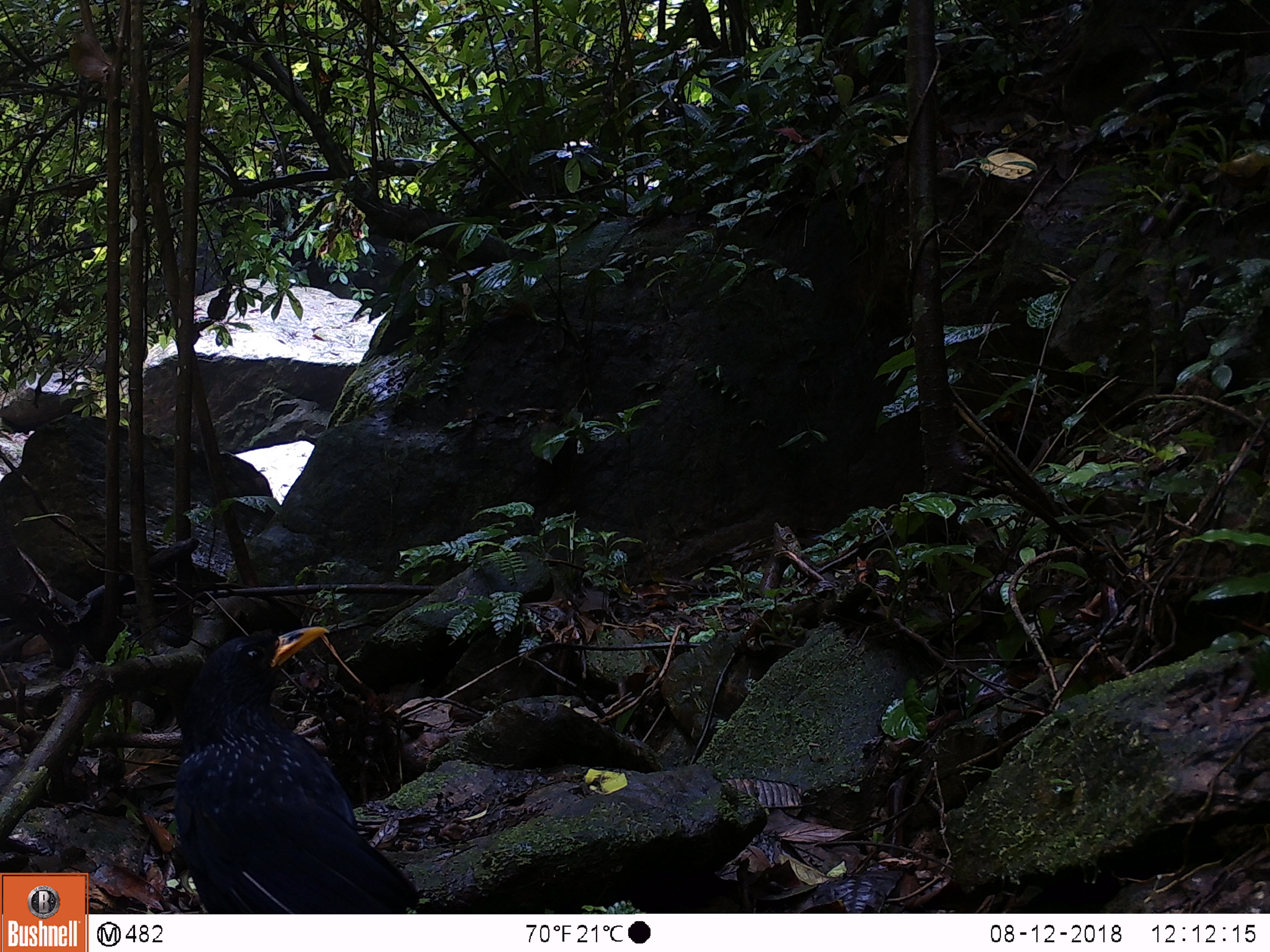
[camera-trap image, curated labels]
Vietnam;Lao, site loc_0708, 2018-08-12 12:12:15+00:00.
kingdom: Animalia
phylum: Chordata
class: Aves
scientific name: Aves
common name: bird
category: unidentified bird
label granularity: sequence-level